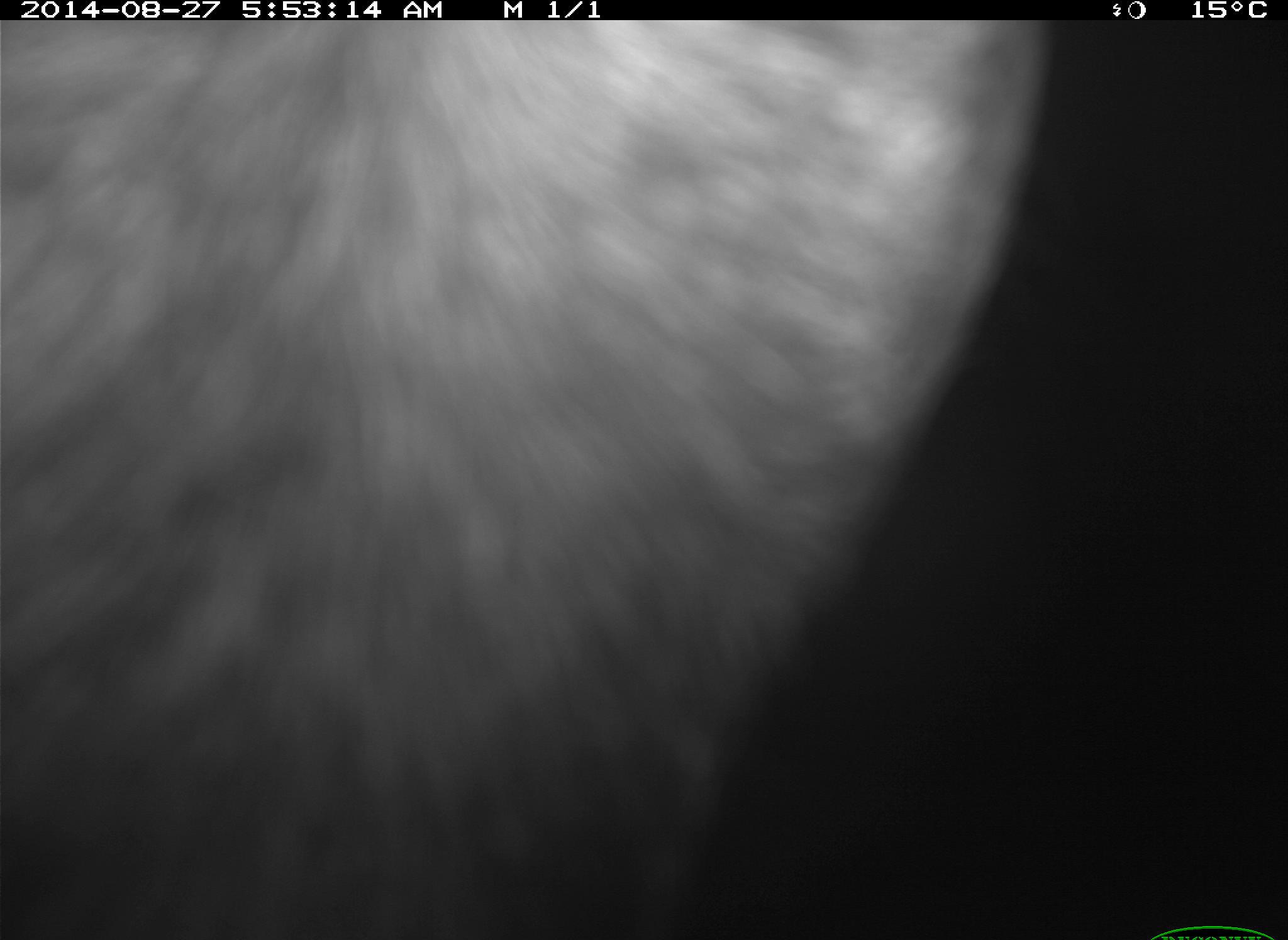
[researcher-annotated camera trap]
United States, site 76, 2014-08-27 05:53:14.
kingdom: Animalia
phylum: Chordata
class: Mammalia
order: Artiodactyla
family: Bovidae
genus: Bos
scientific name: Bos taurus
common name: cow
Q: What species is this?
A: Cow (Bos taurus).